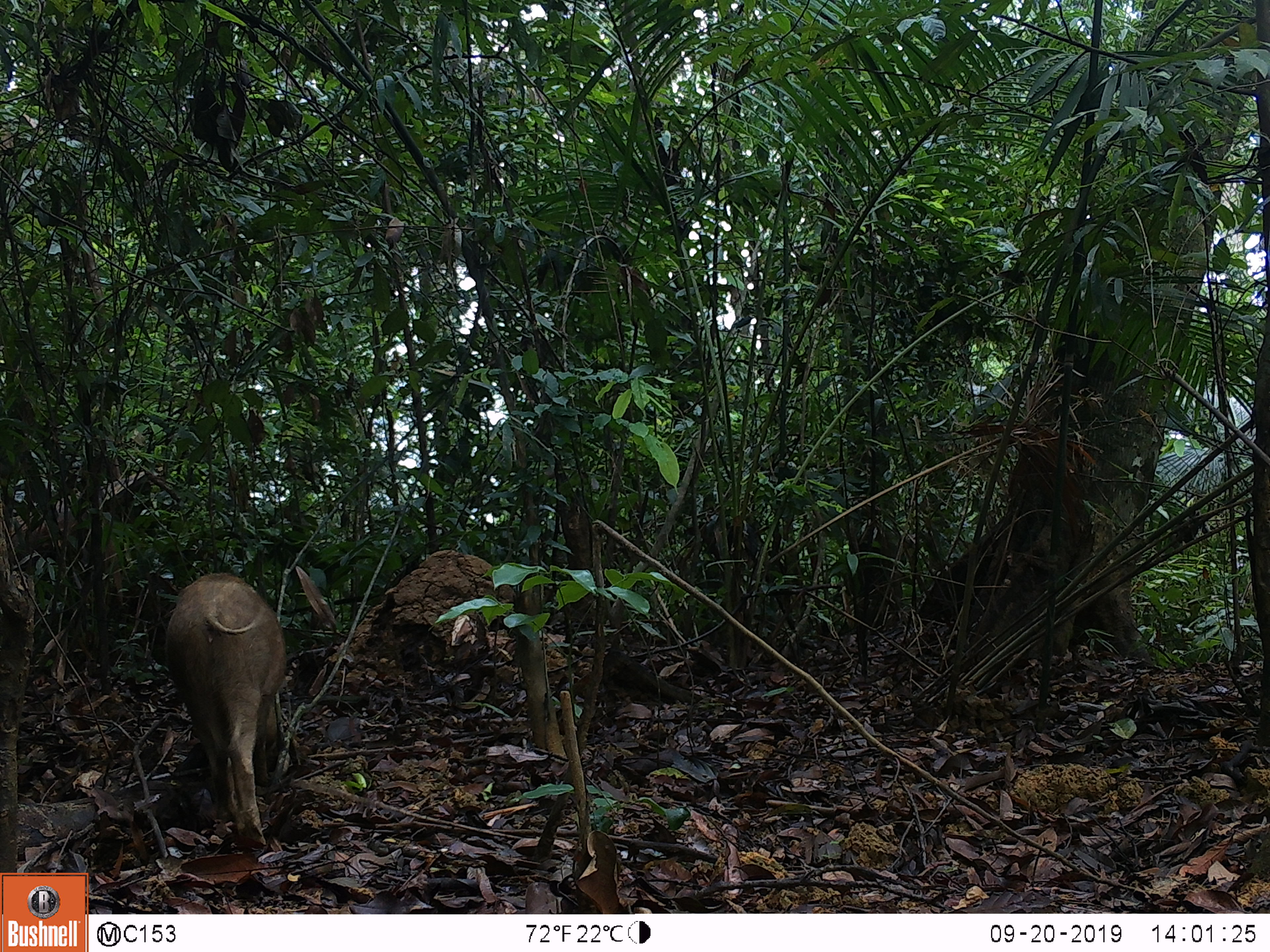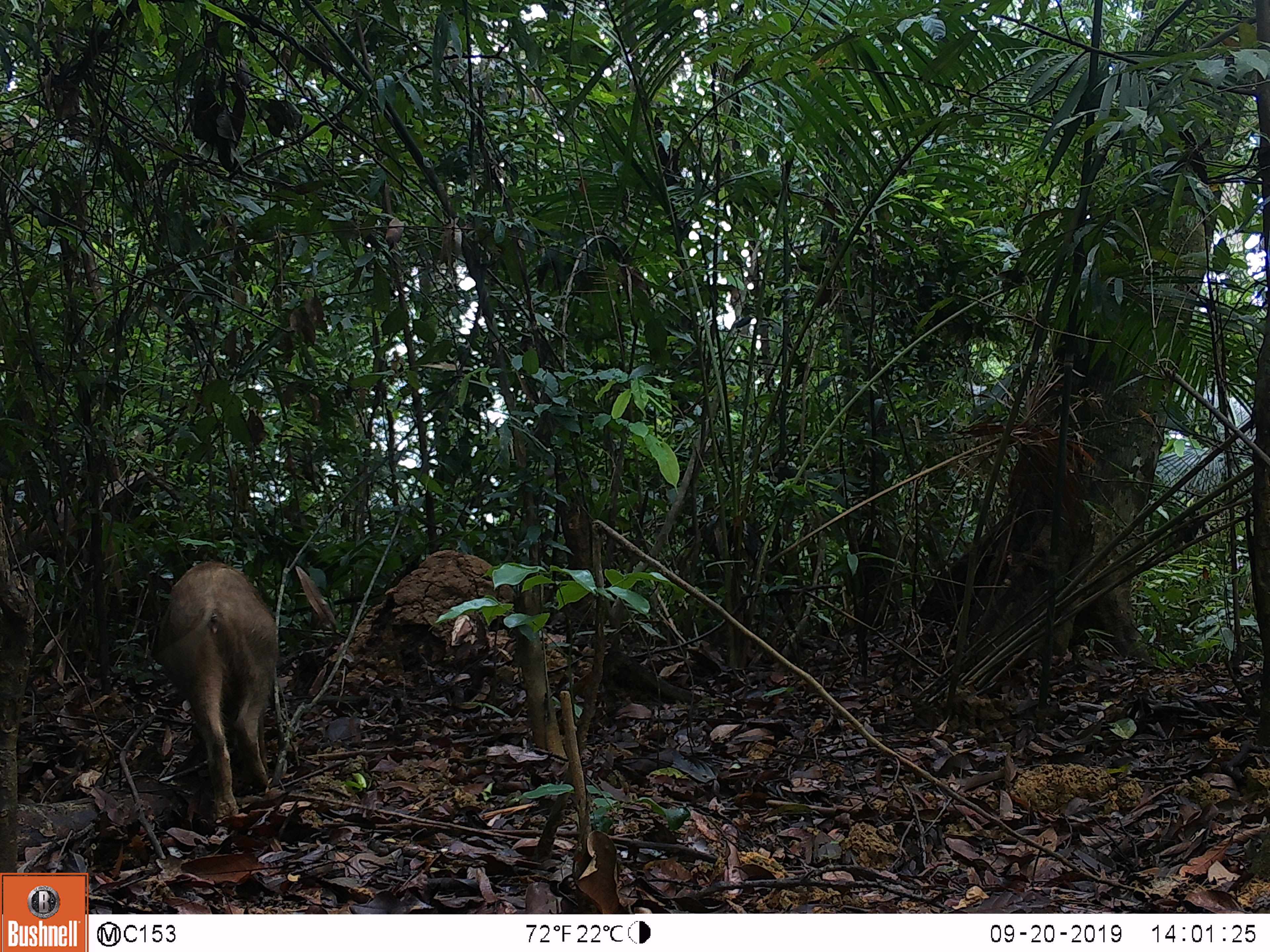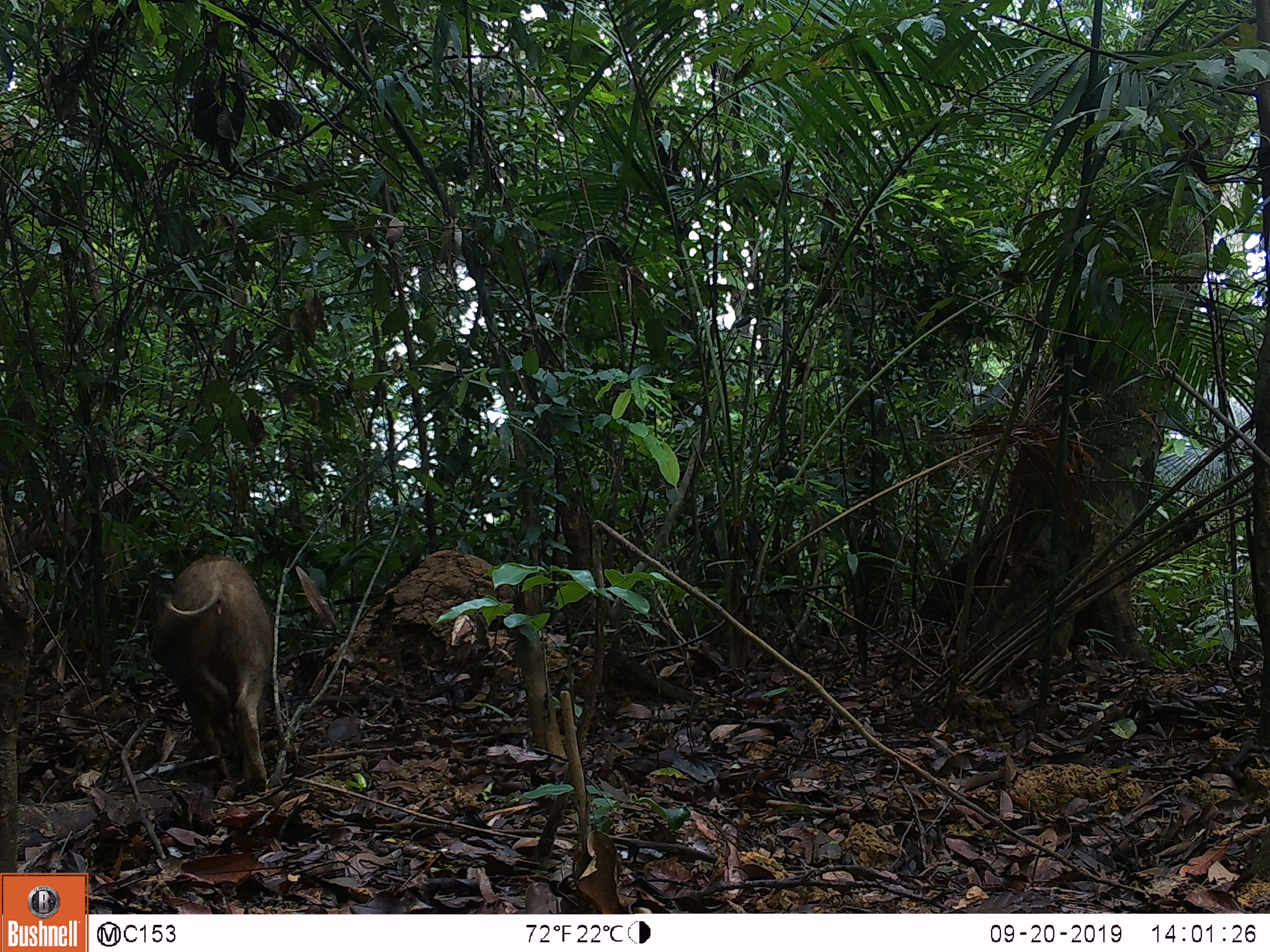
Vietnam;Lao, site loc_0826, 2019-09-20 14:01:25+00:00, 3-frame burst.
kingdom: Animalia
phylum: Chordata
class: Mammalia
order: Artiodactyla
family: Suidae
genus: Sus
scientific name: Sus scrofa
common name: eurasian wild pig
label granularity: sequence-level